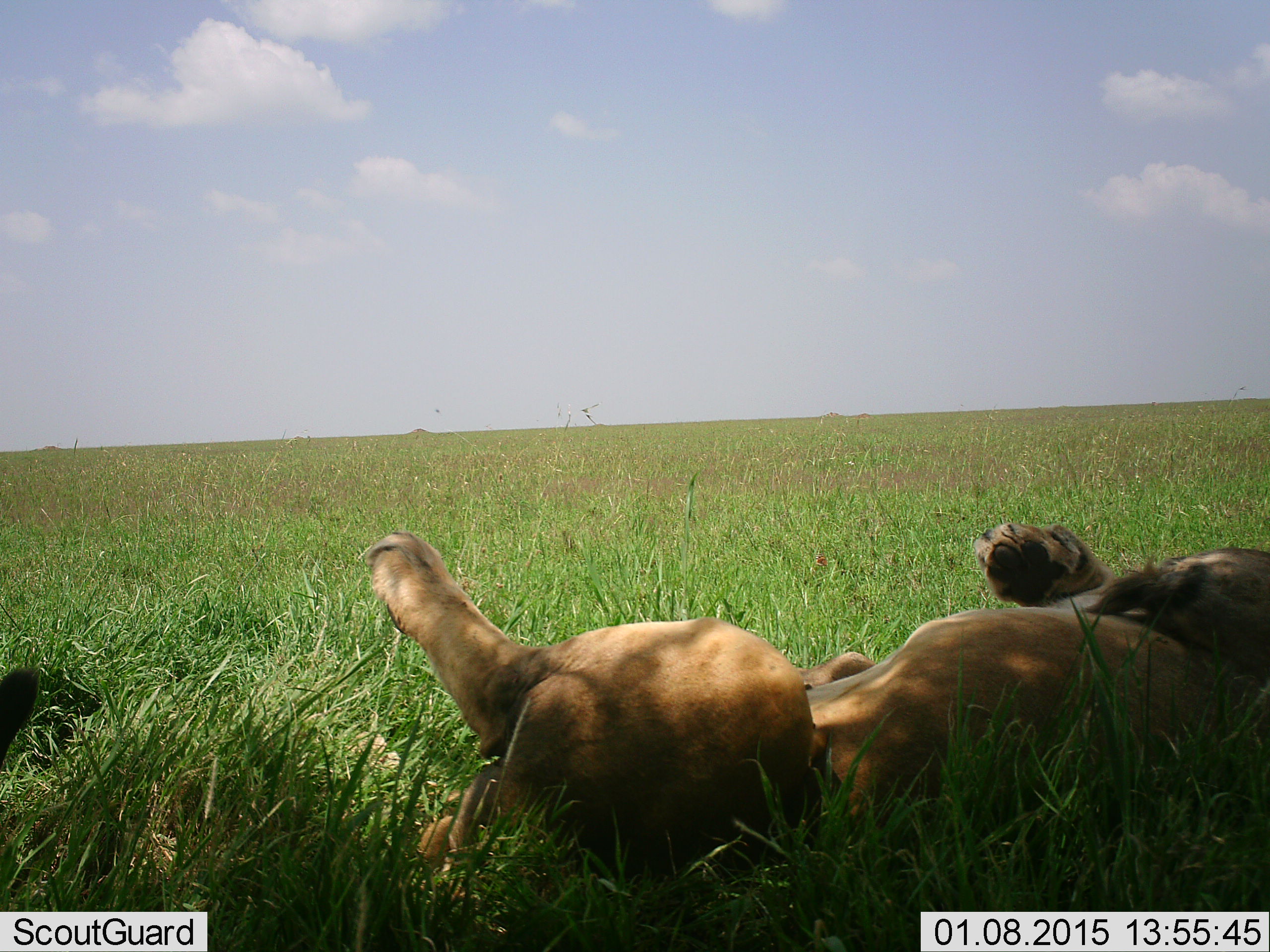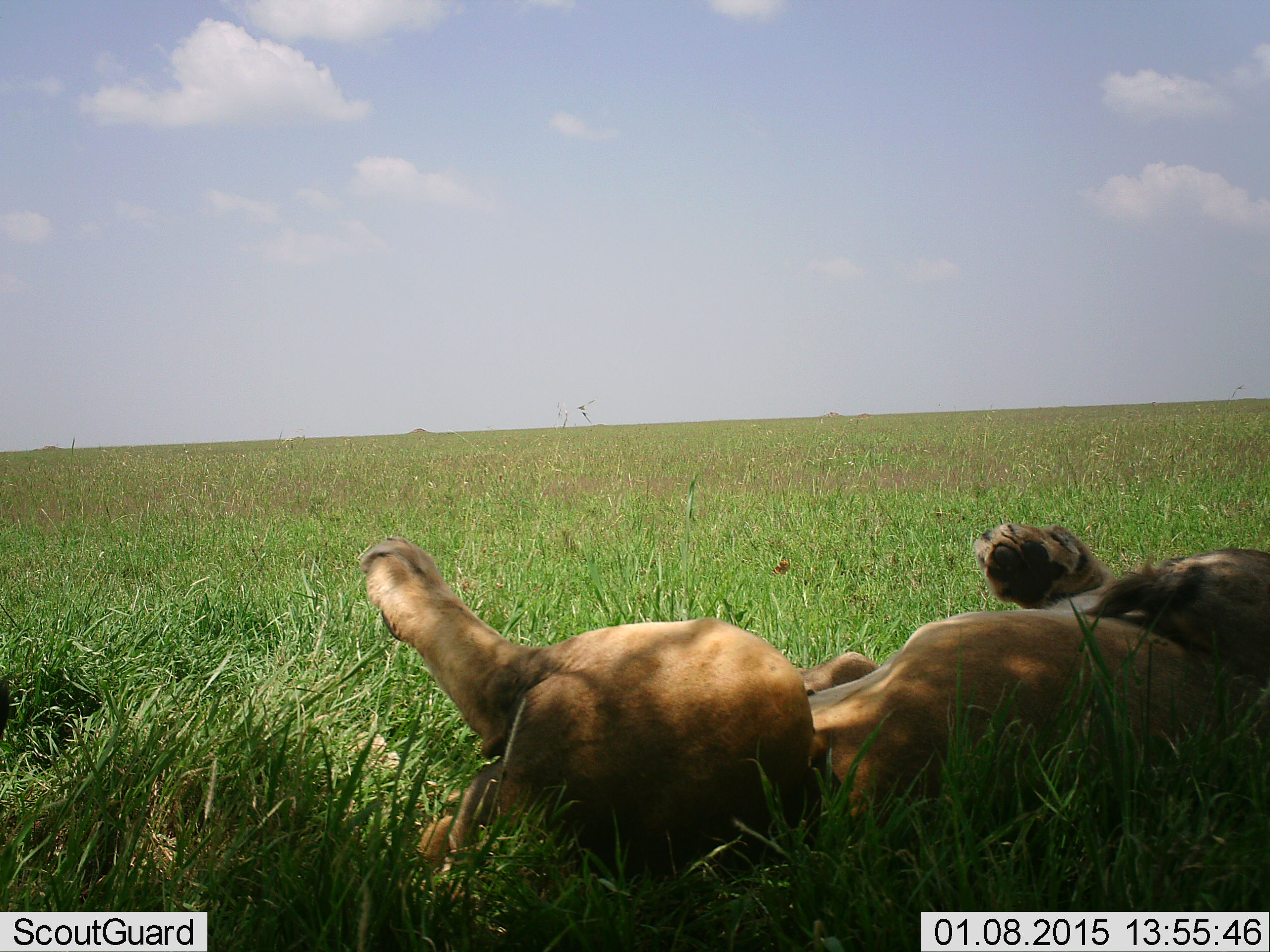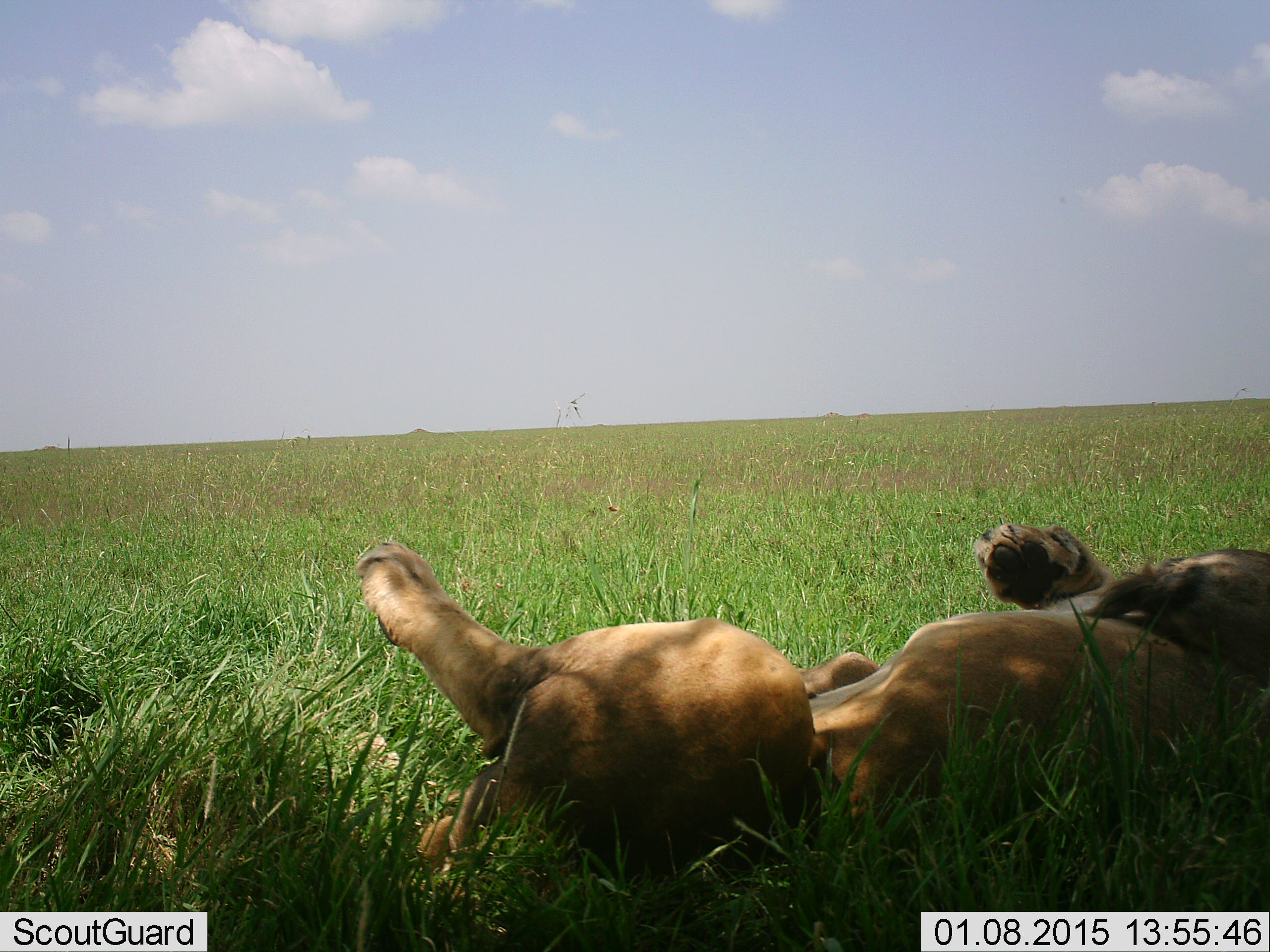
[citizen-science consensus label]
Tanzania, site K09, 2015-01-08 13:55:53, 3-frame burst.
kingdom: Animalia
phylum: Chordata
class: Mammalia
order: Carnivora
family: Felidae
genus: Panthera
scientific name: Panthera leo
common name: lion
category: lionfemale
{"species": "lionfemale (lion) (Panthera leo)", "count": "1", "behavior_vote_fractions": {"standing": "0%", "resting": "100%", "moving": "0%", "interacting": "0%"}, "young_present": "0%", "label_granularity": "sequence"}